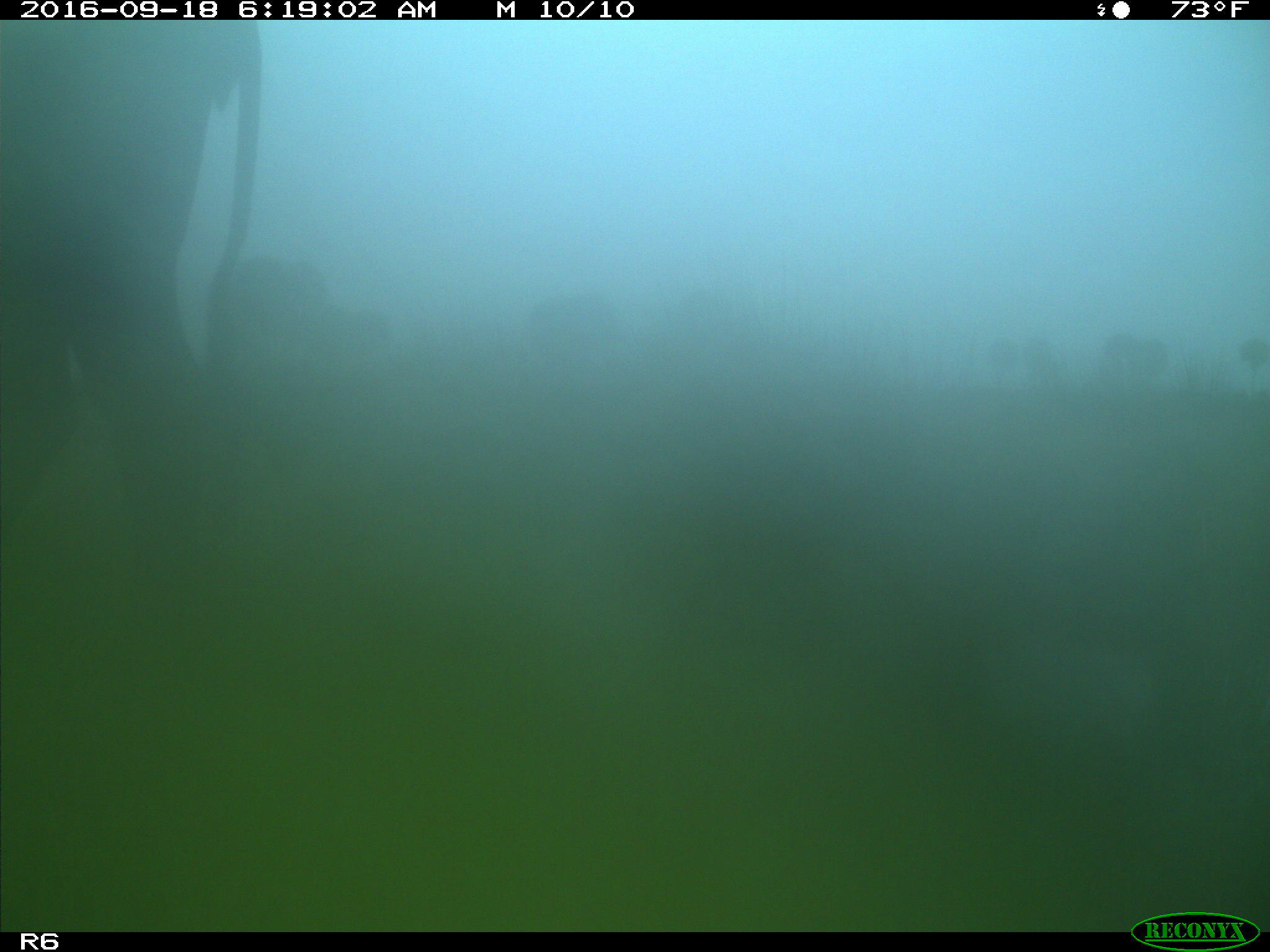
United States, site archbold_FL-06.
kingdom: Animalia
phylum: Chordata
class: Mammalia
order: Artiodactyla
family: Bovidae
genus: Bos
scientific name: Bos taurus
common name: domestic cow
Bos taurus (domestic cow).